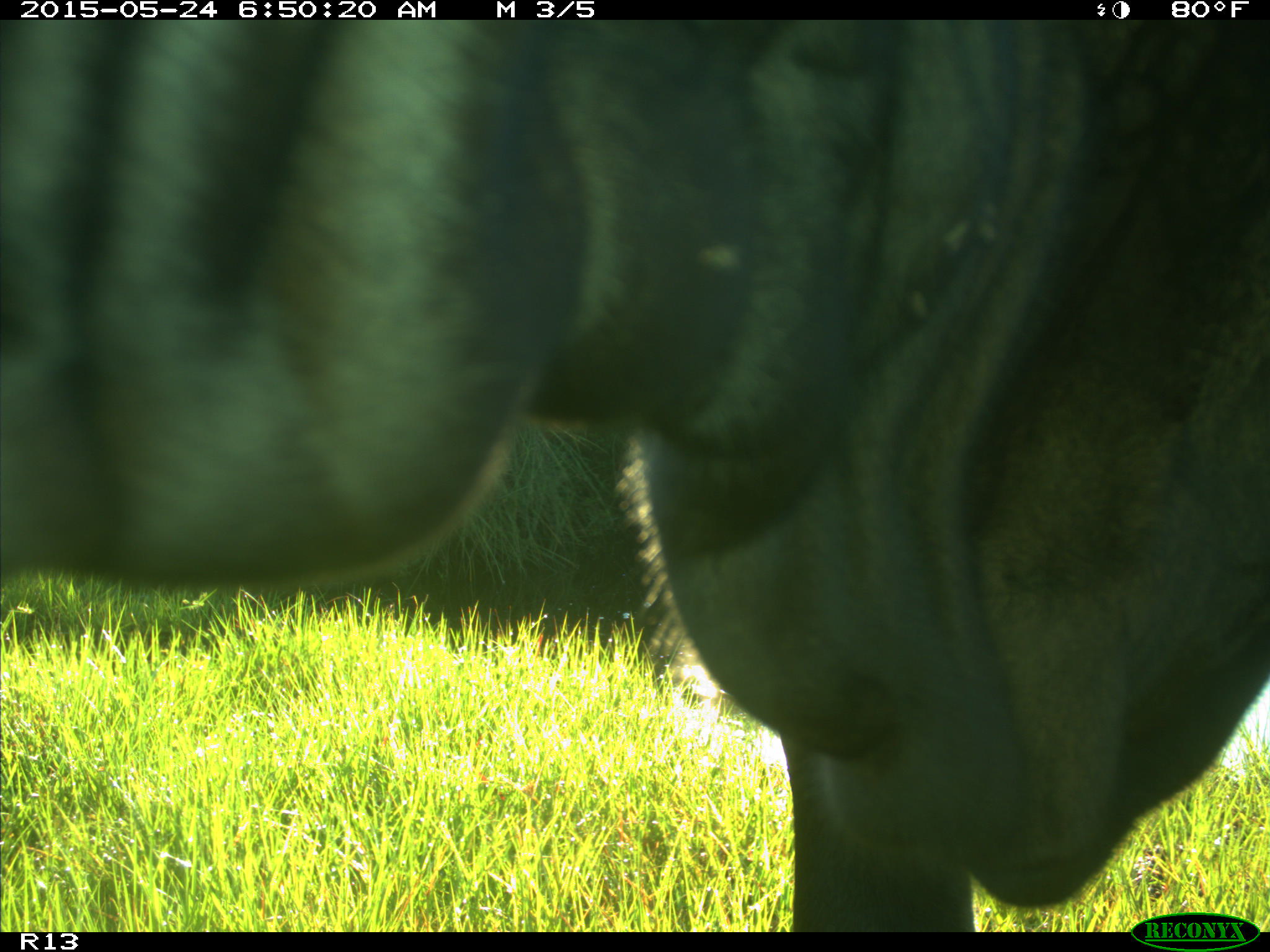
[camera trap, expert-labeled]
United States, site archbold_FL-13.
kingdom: Animalia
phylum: Chordata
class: Mammalia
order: Artiodactyla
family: Bovidae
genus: Bos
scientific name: Bos taurus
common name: domestic cow